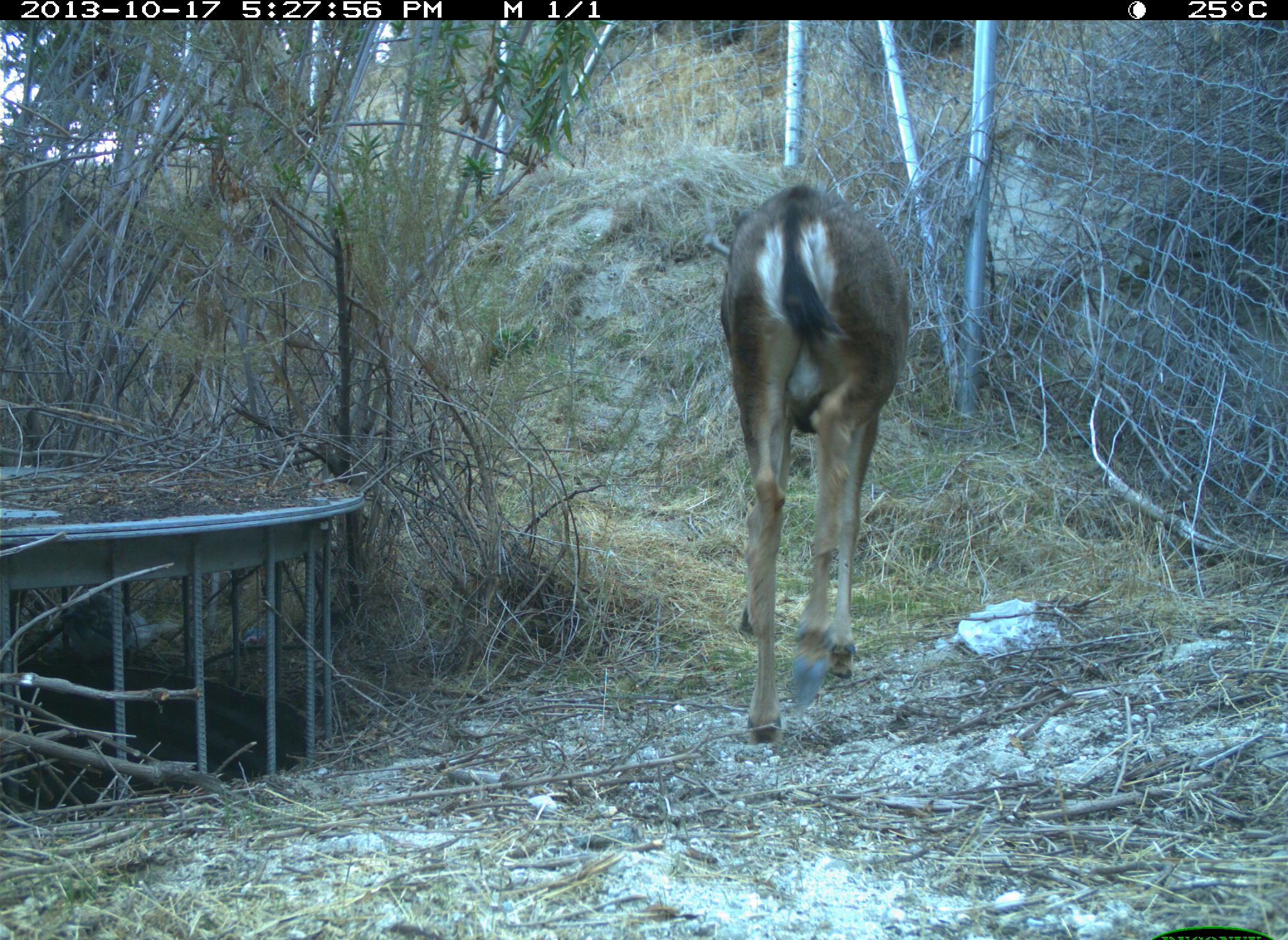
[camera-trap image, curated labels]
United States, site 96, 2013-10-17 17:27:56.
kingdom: Animalia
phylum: Chordata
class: Mammalia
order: Artiodactyla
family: Cervidae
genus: Odocoileus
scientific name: Odocoileus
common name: deer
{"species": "deer (Odocoileus)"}